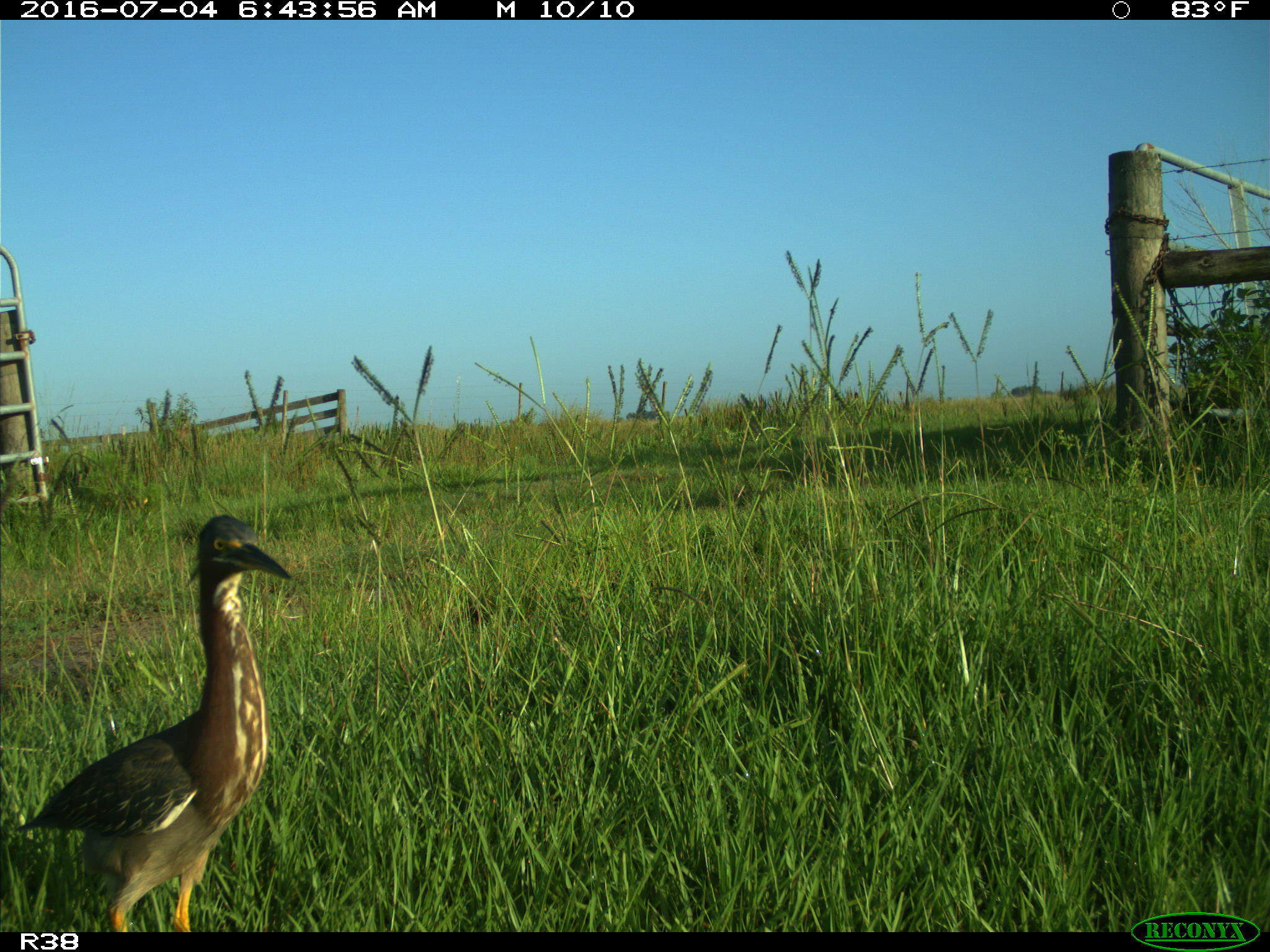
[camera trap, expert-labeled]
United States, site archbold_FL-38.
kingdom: Animalia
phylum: Chordata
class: Aves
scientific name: Aves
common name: birds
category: unidentified bird